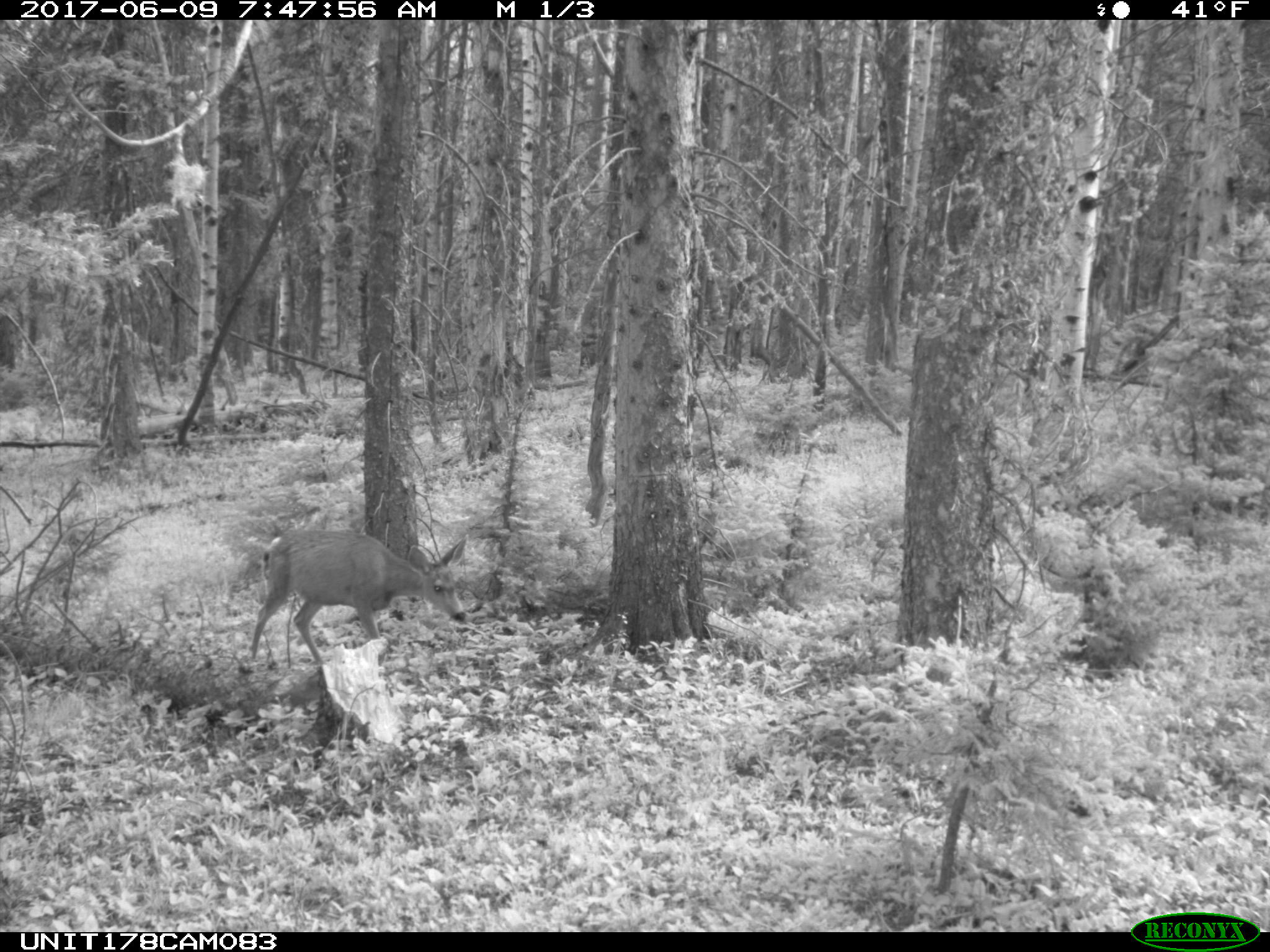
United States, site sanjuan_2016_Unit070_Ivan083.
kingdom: Animalia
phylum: Chordata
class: Mammalia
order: Artiodactyla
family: Cervidae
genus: Odocoileus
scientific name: Odocoileus hemionus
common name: mule deer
Odocoileus hemionus (mule deer).